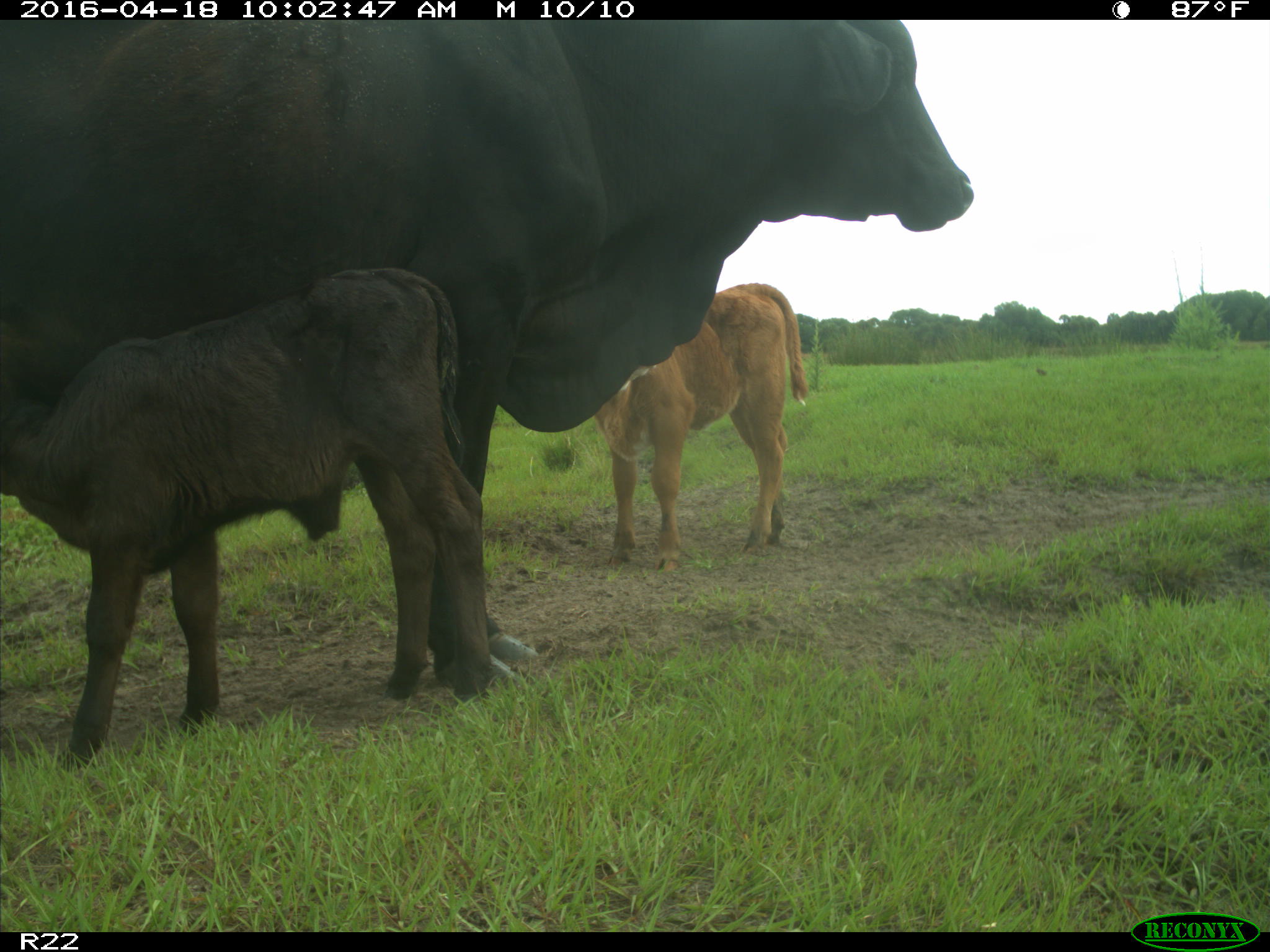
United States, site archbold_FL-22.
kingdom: Animalia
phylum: Chordata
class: Mammalia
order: Artiodactyla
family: Bovidae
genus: Bos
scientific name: Bos taurus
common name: domestic cow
Bos taurus (domestic cow).